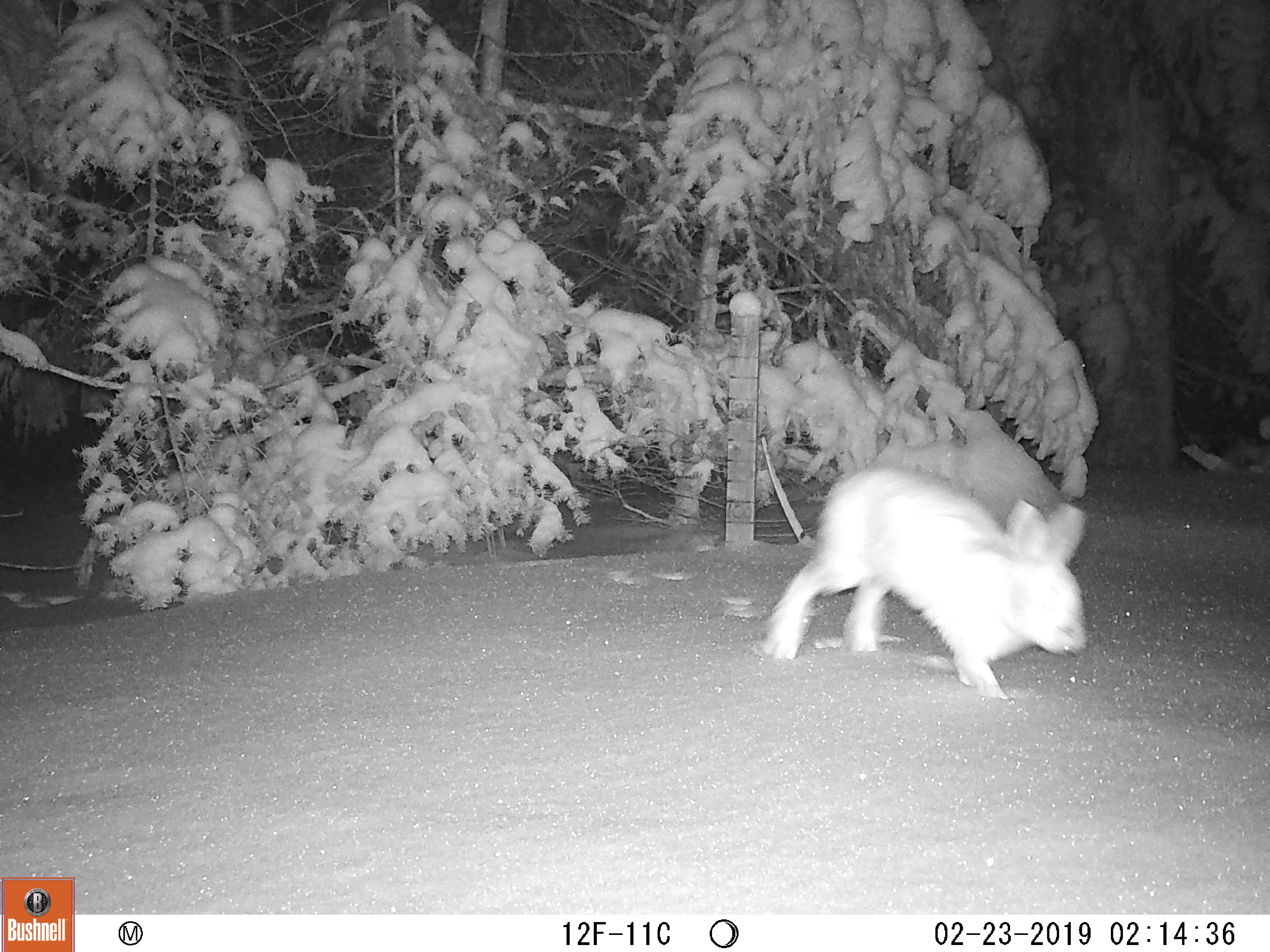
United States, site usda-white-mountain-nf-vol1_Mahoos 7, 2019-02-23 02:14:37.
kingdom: Animalia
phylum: Chordata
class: Mammalia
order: Lagomorpha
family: Leporidae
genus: Lepus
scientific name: Lepus americanus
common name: snowshoe hare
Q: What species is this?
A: Snowshoe hare (Lepus americanus).